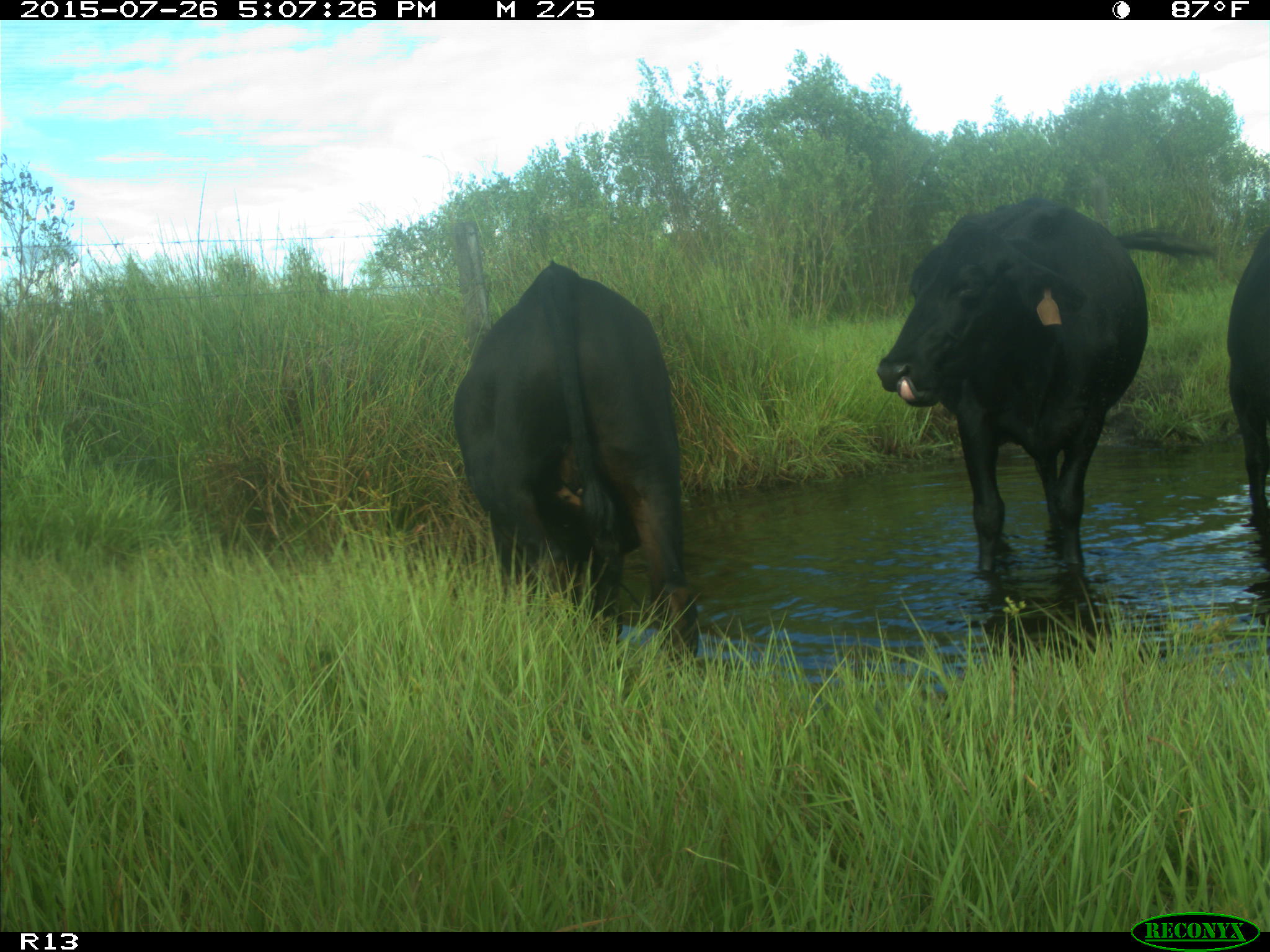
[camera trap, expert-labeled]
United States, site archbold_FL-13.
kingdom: Animalia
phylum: Chordata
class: Mammalia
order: Artiodactyla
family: Bovidae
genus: Bos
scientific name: Bos taurus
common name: domestic cow